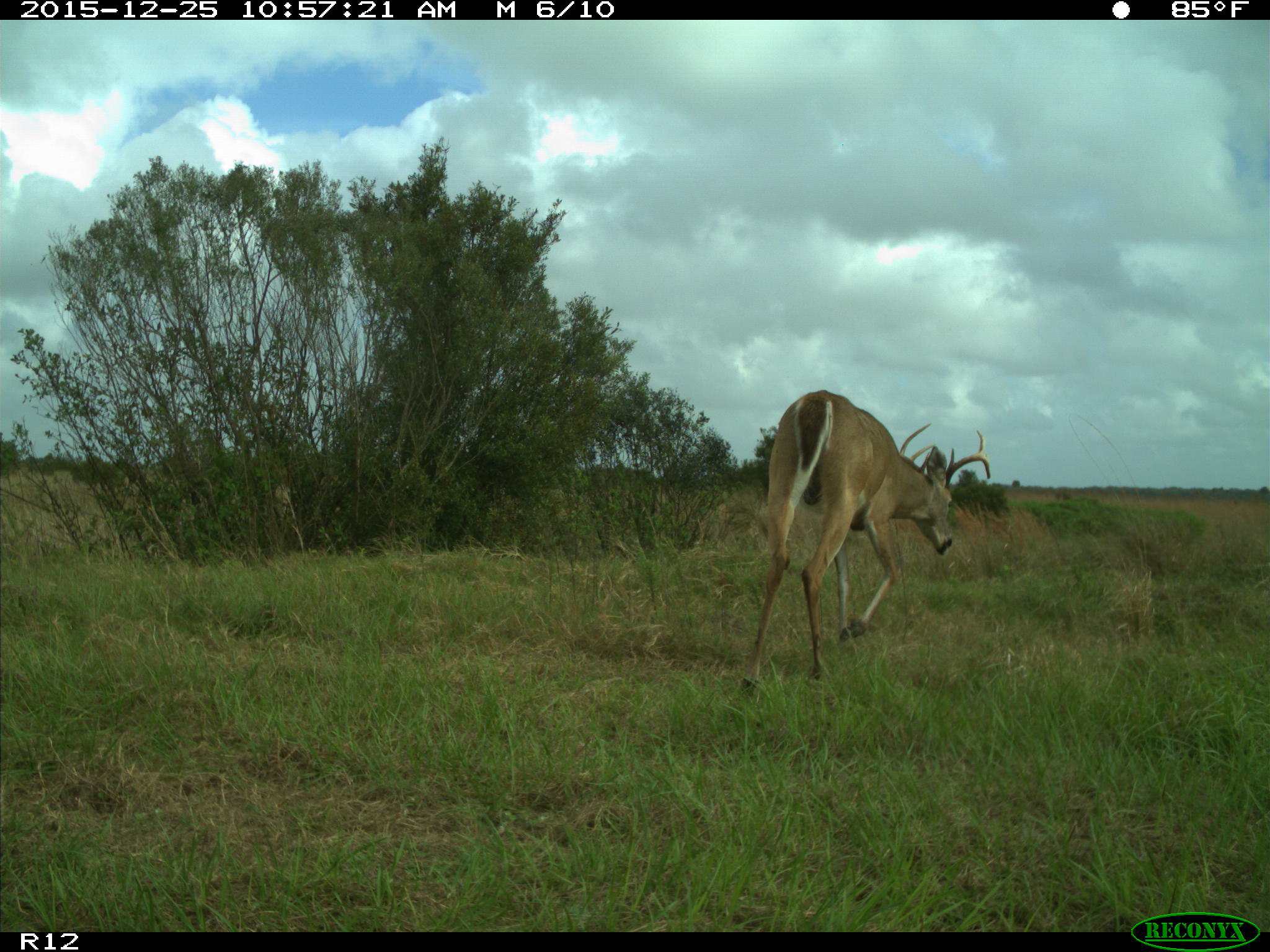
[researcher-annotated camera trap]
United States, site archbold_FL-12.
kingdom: Animalia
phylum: Chordata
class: Mammalia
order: Artiodactyla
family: Cervidae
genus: Odocoileus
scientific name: Odocoileus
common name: deer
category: unidentified deer